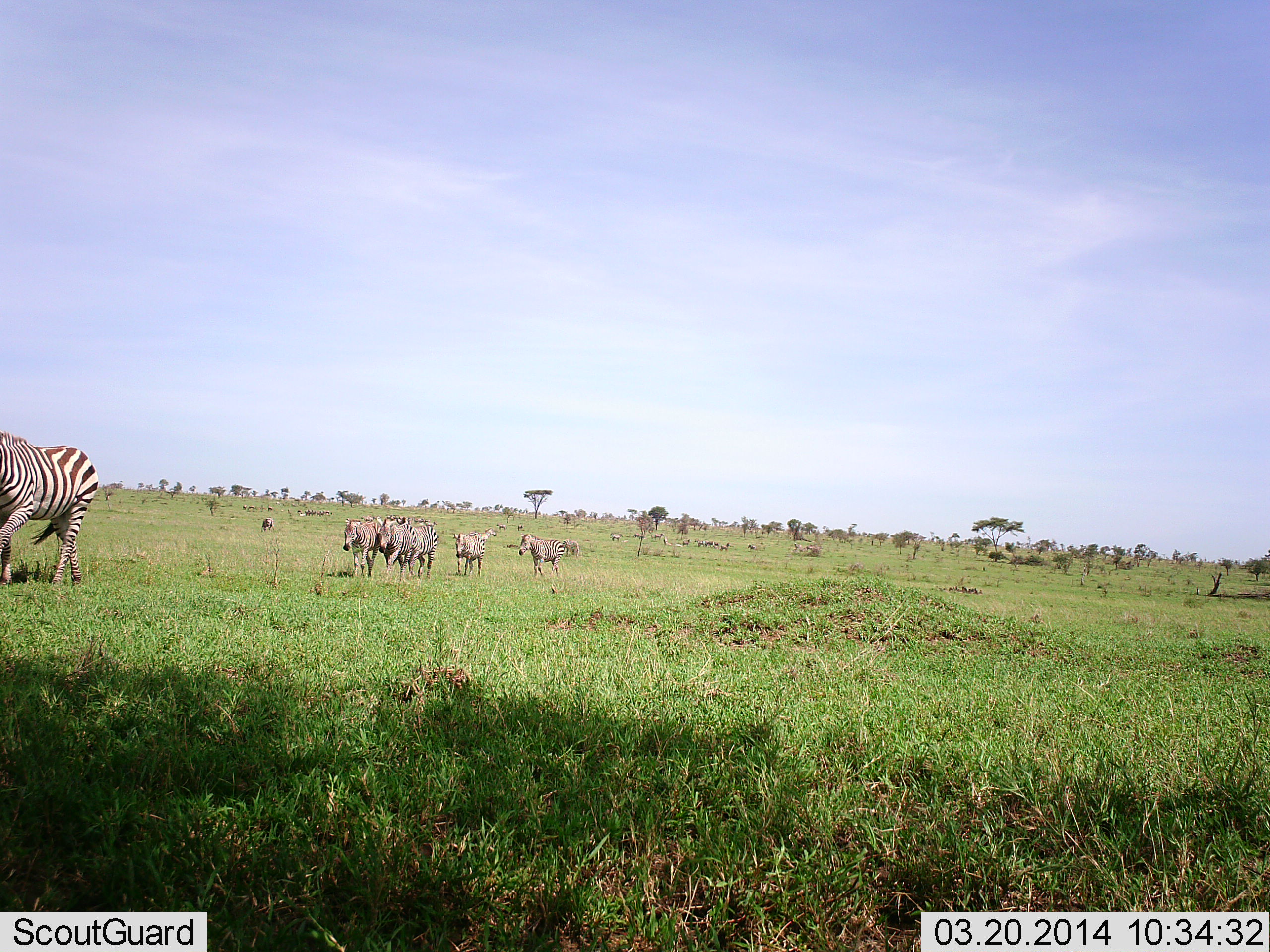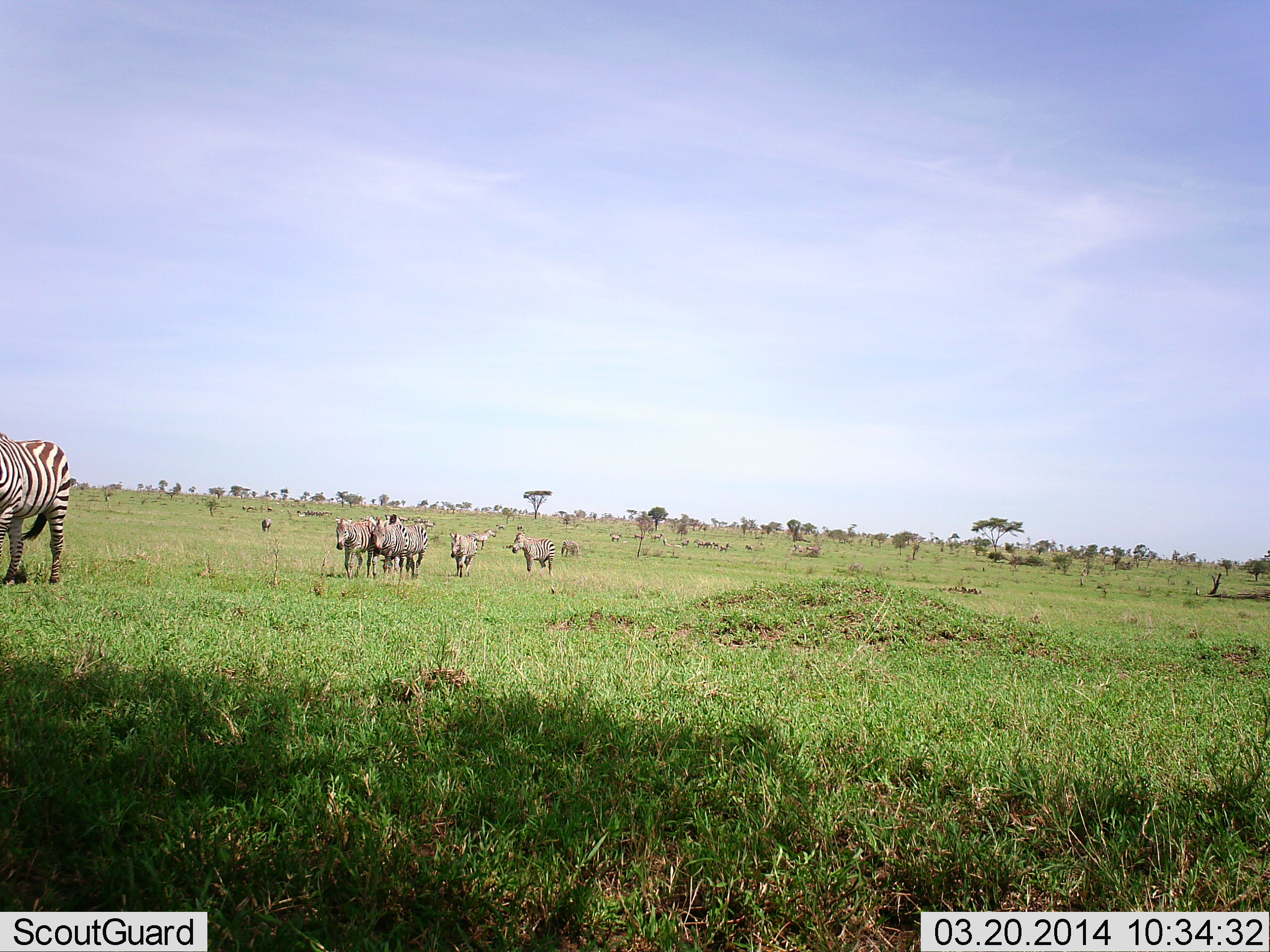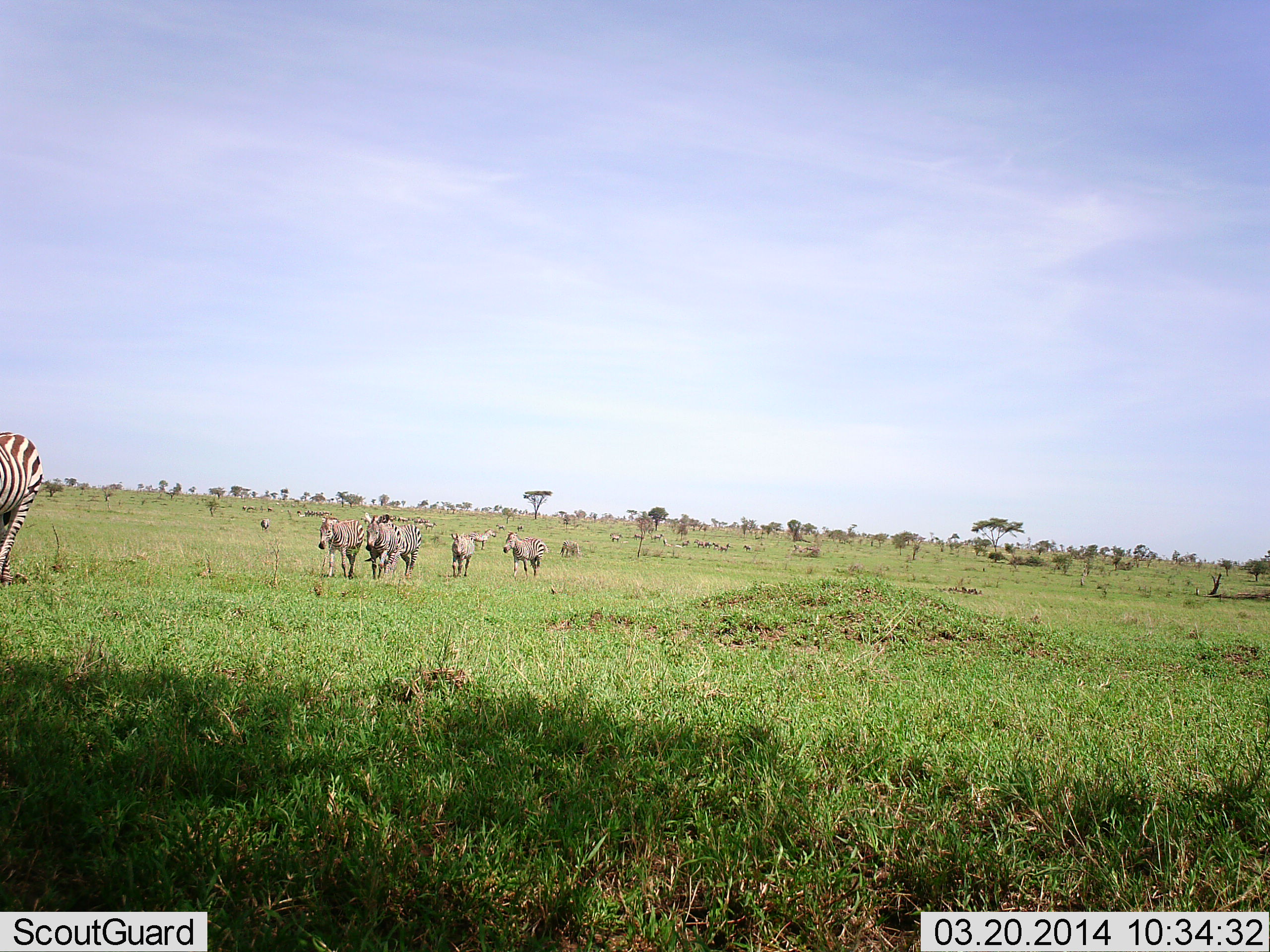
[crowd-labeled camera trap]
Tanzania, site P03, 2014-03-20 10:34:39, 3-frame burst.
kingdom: Animalia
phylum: Chordata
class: Mammalia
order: Perissodactyla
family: Equidae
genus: Equus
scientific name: Equus quagga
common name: plains zebra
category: zebra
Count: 7.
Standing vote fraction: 10%.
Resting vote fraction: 0%.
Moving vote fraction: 100%.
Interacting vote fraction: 0%.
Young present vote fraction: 0%.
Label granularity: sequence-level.